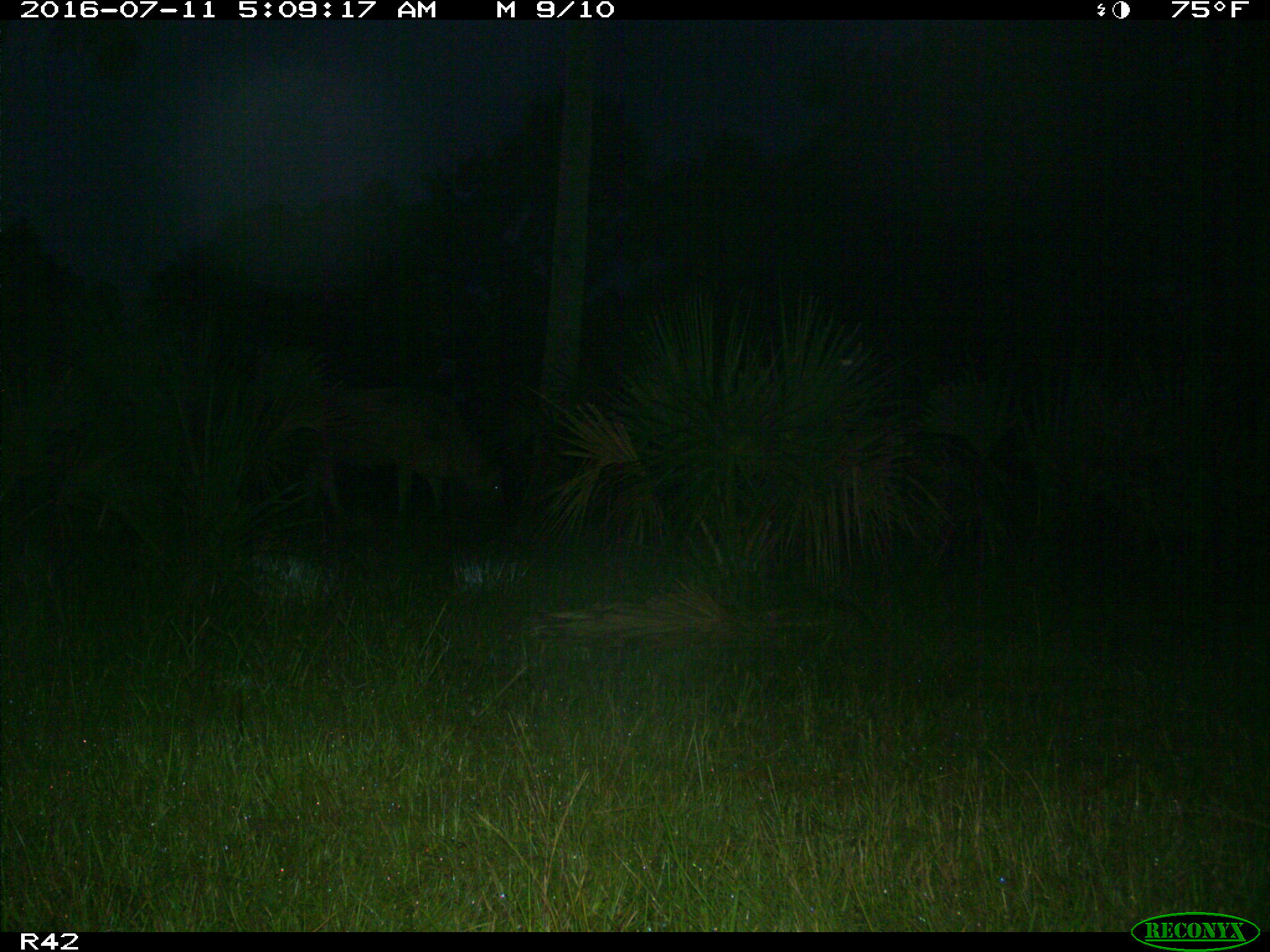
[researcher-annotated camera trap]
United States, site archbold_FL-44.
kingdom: Animalia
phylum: Chordata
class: Mammalia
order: Artiodactyla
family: Bovidae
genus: Bos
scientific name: Bos taurus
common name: domestic cow